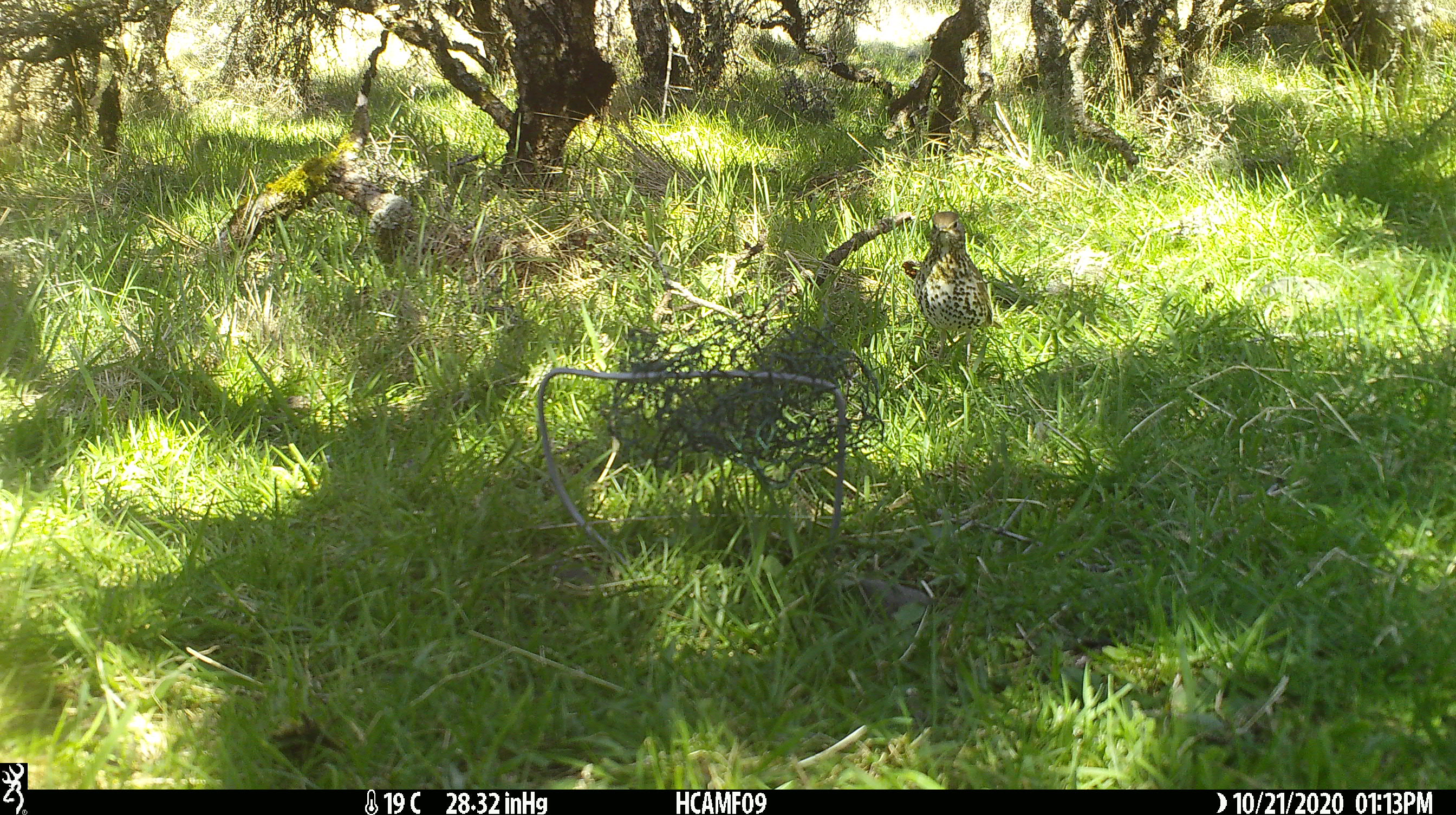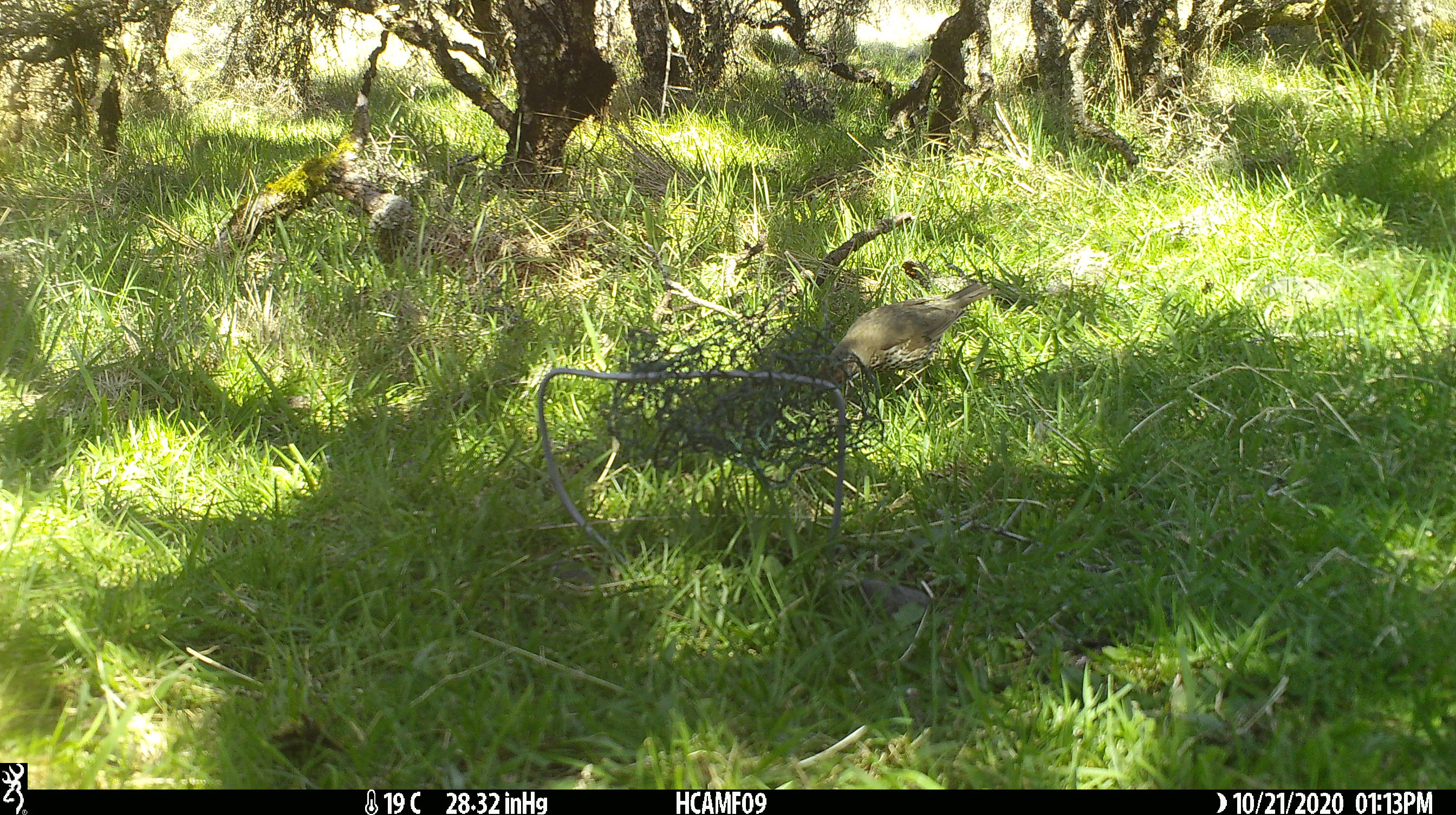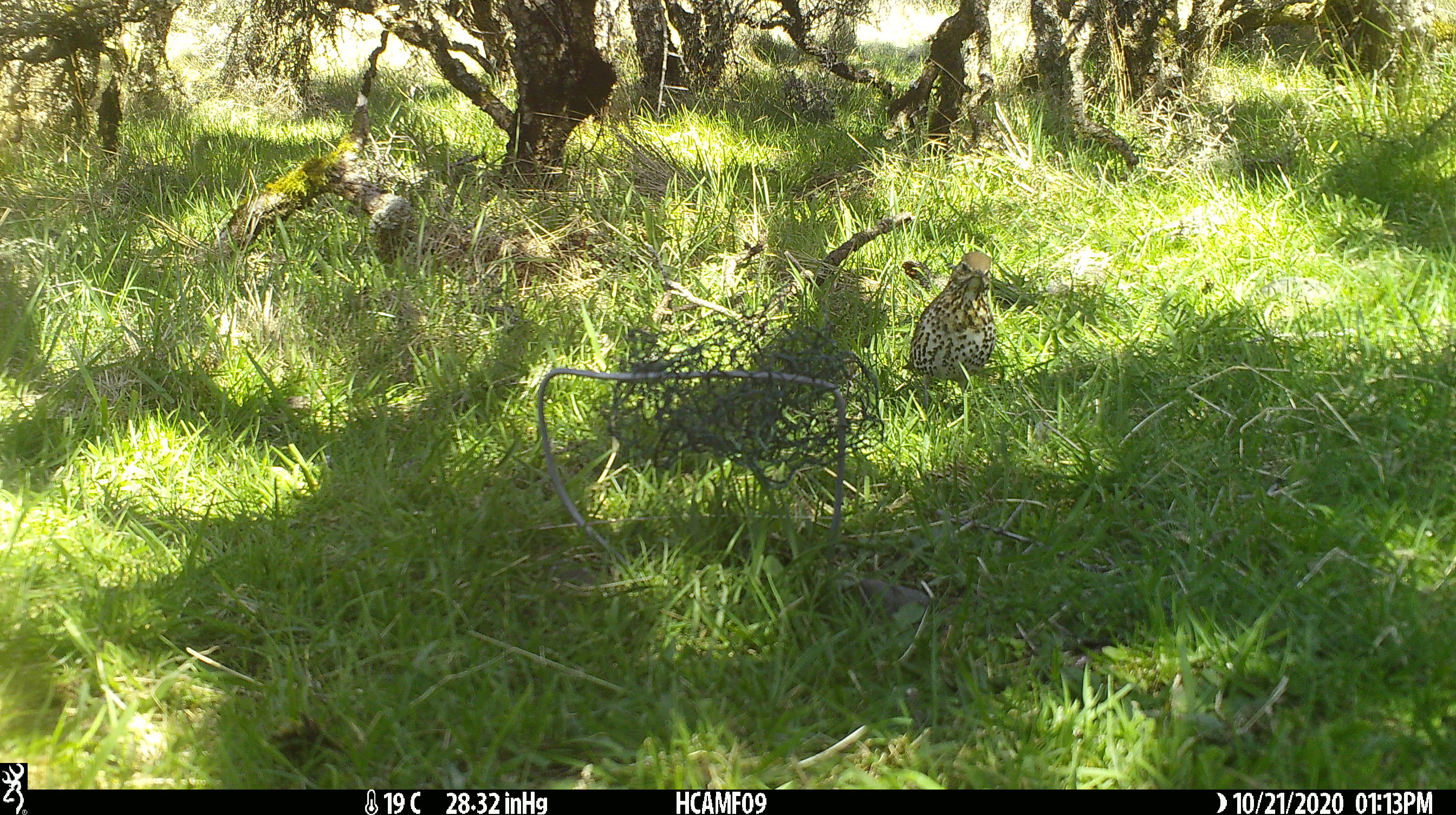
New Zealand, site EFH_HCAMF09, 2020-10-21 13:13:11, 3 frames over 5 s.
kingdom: Animalia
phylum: Chordata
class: Aves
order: Passeriformes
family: Turdidae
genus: Turdus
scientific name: Turdus philomelos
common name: song thrush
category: thrush